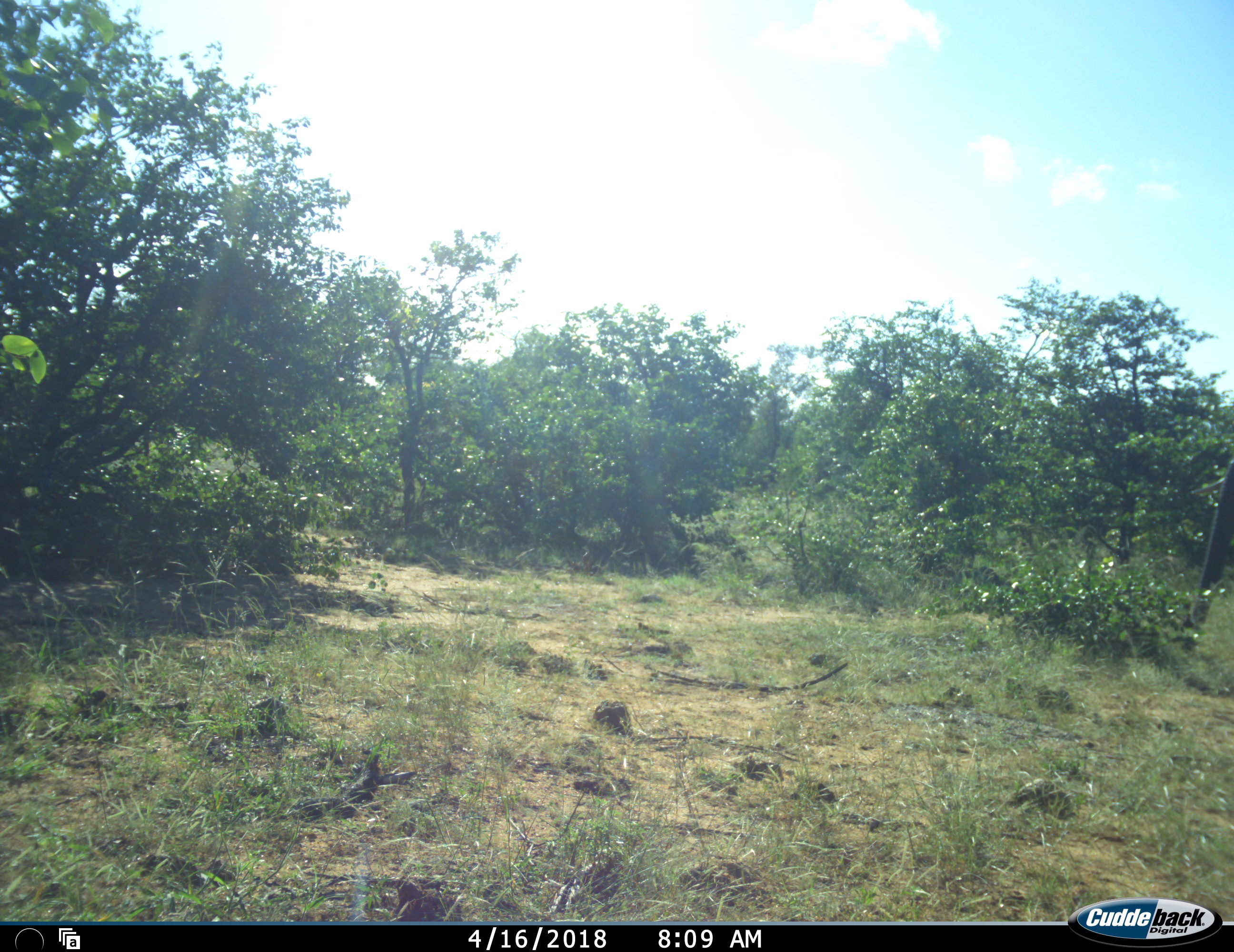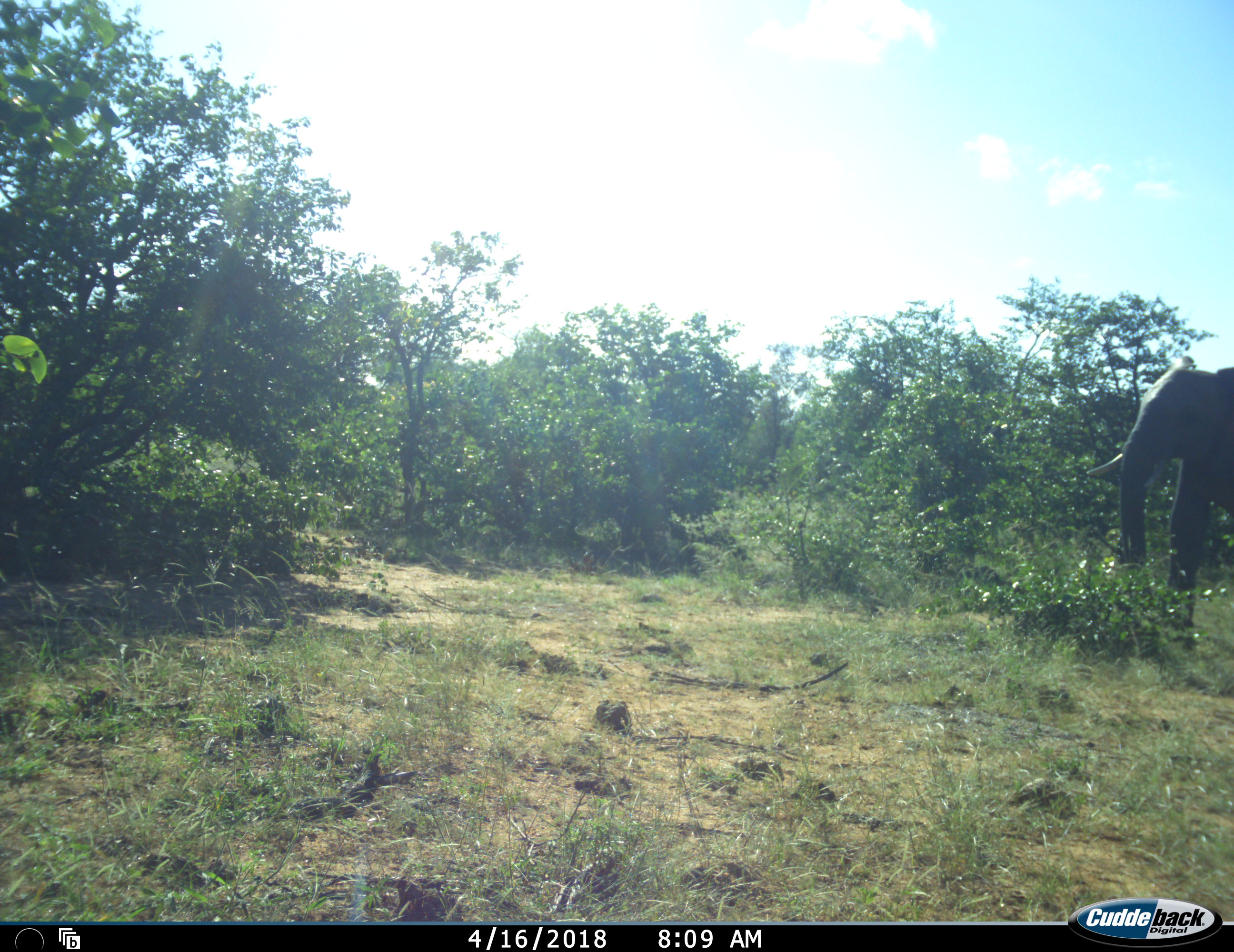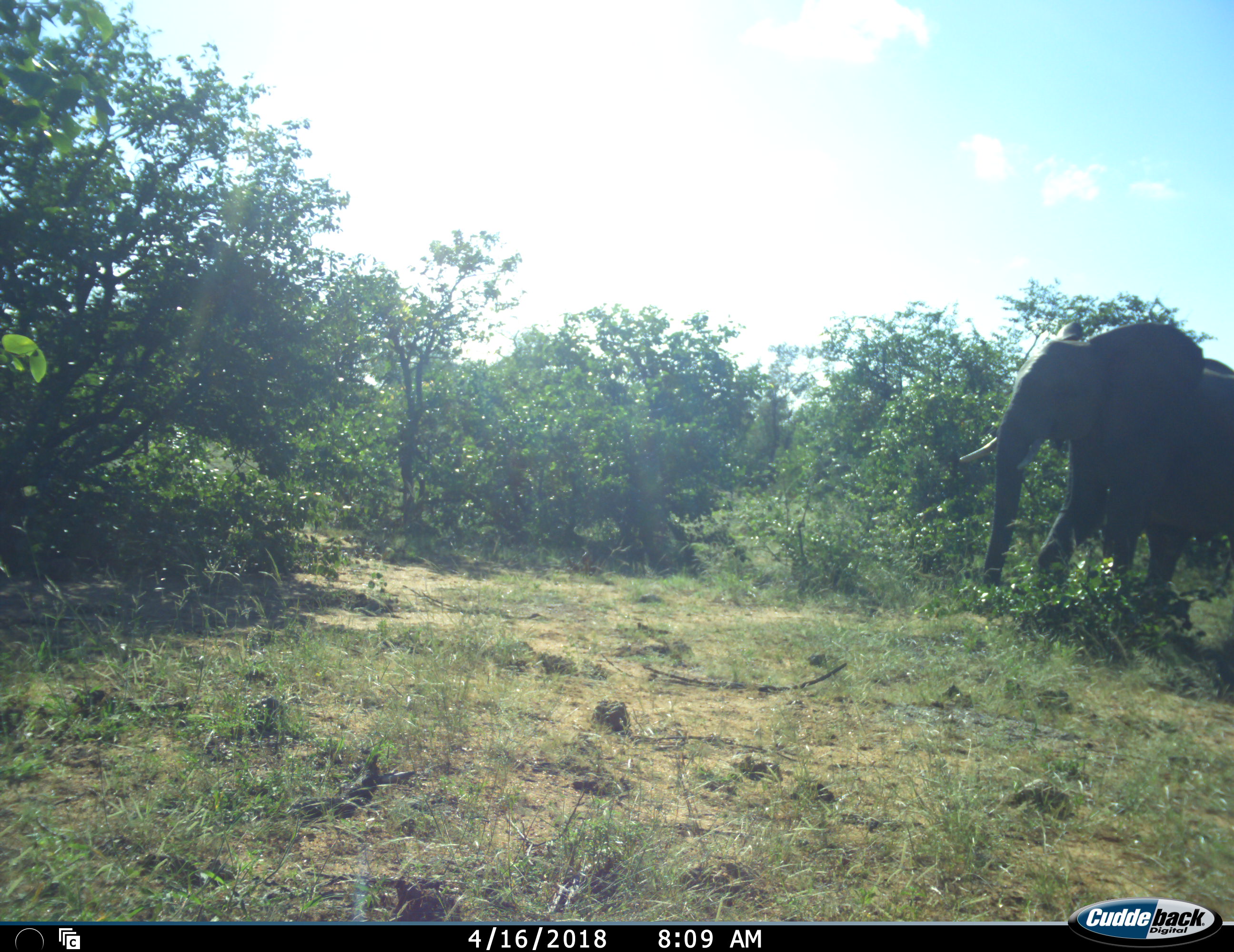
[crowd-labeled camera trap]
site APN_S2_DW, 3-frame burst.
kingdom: Animalia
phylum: Chordata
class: Mammalia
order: Proboscidea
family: Elephantidae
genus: Loxodonta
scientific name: Loxodonta africana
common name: african bush elephant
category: elephant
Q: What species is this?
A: Elephant (african bush elephant) (Loxodonta africana).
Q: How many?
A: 1.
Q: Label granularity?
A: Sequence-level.